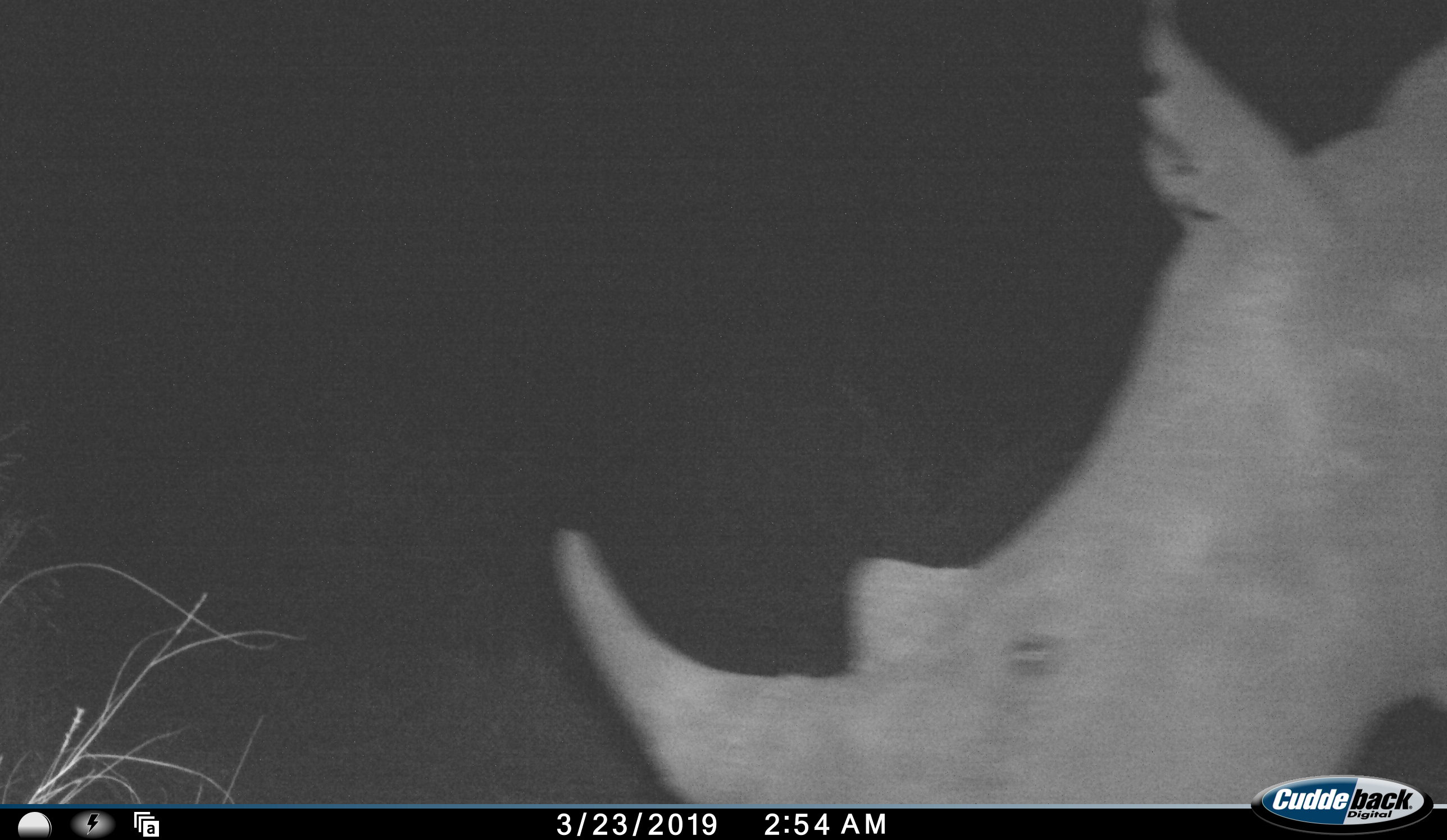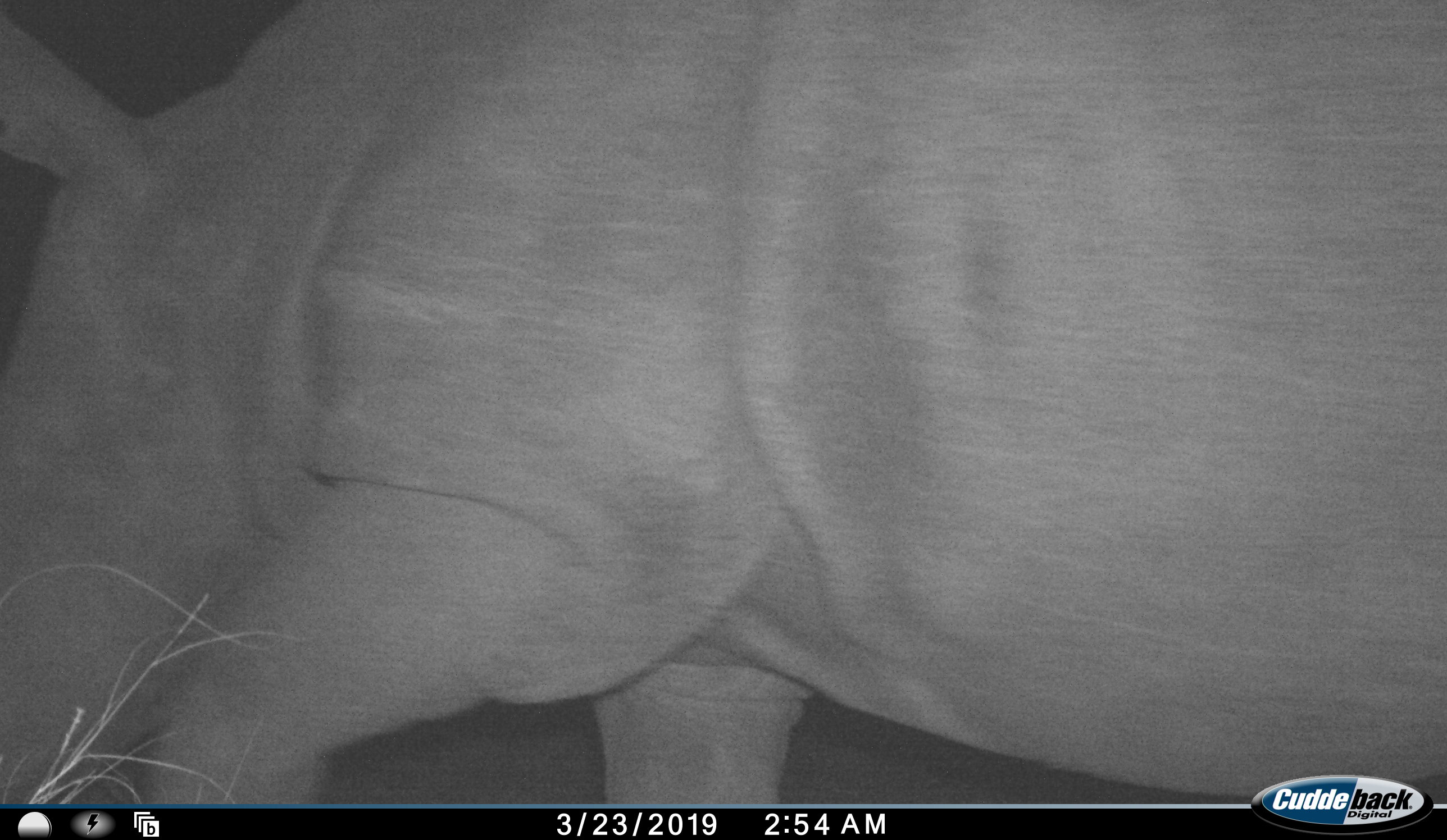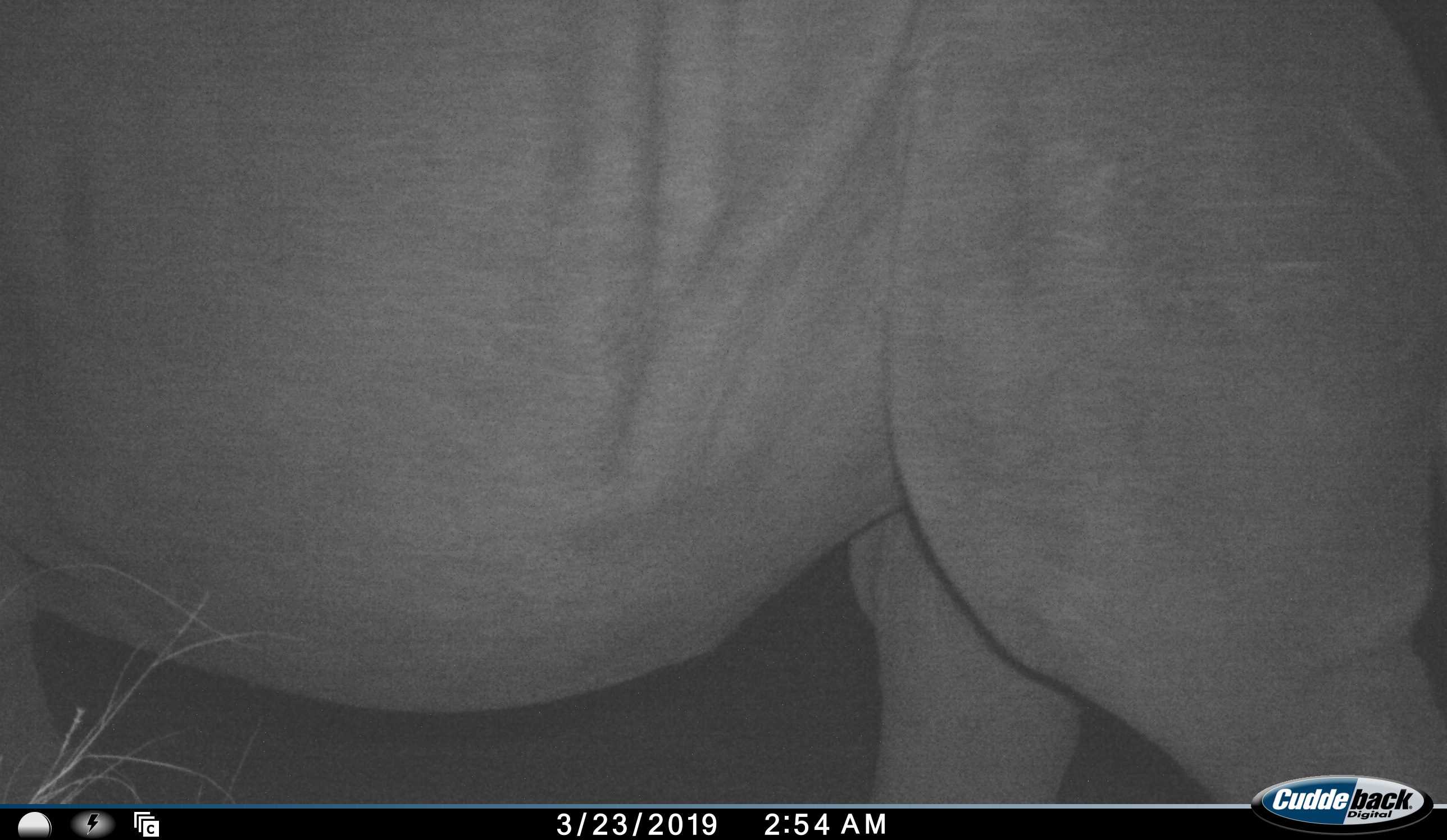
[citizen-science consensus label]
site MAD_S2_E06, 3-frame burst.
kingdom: Animalia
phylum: Chordata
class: Mammalia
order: Perissodactyla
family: Rhinocerotidae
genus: Diceros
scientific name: Diceros bicornis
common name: black rhinoceros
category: rhinocerosblack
Rhinocerosblack (black rhinoceros) (Diceros bicornis), count 1. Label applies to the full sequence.